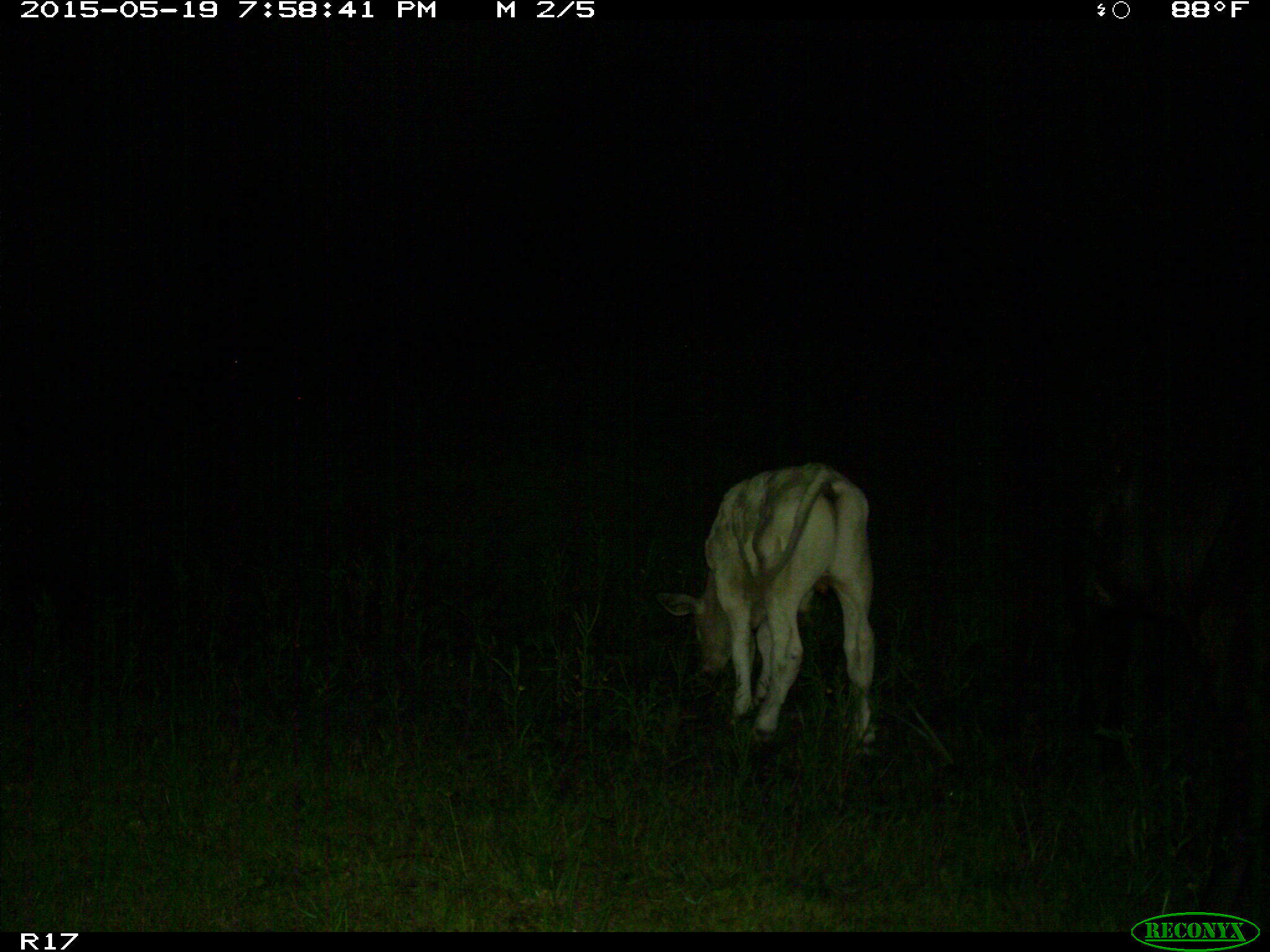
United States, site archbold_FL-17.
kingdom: Animalia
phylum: Chordata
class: Mammalia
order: Artiodactyla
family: Bovidae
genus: Bos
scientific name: Bos taurus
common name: domestic cow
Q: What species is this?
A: Bos taurus (domestic cow).